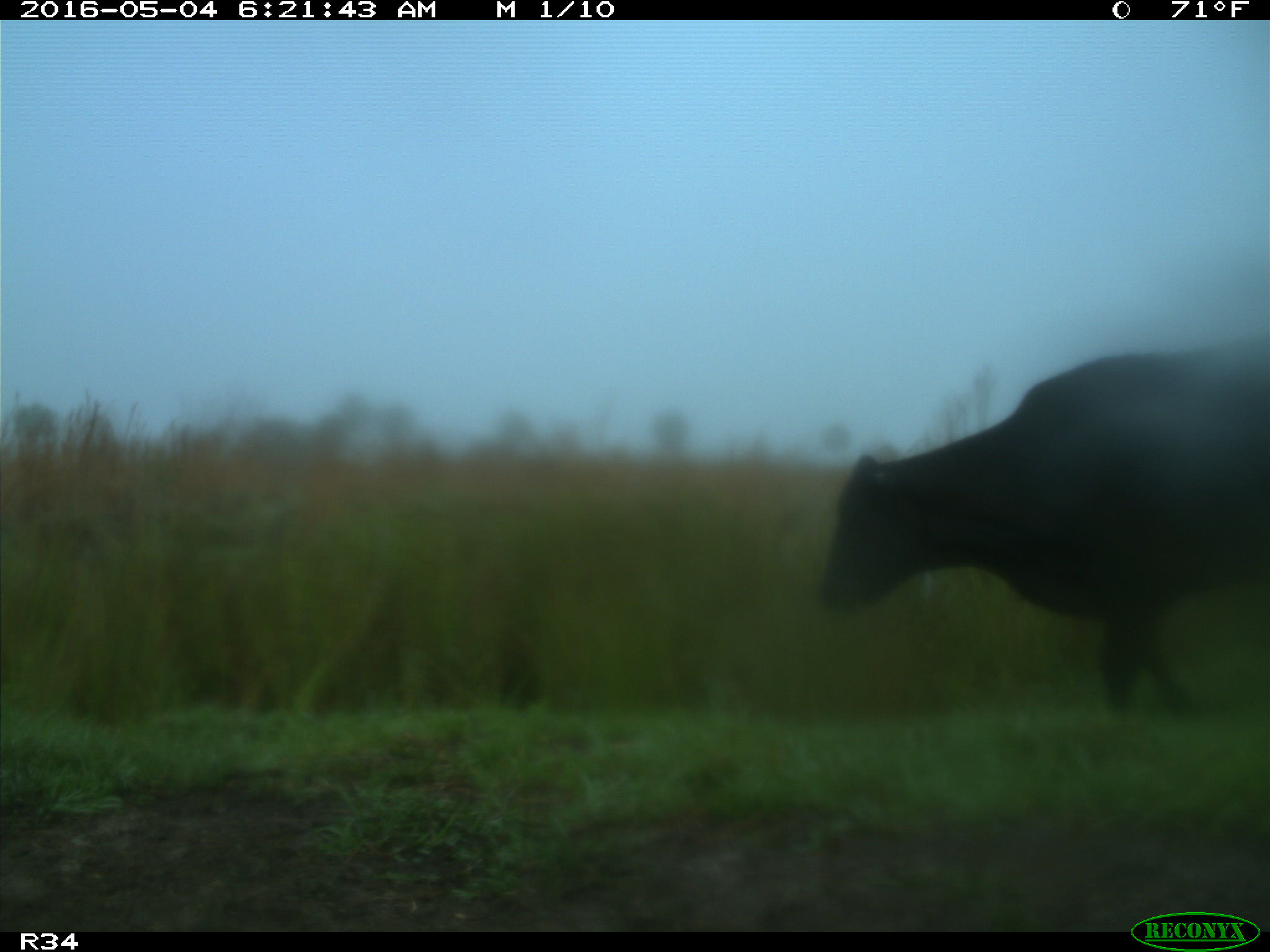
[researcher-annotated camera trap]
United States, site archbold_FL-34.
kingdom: Animalia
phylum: Chordata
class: Mammalia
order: Artiodactyla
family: Bovidae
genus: Bos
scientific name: Bos taurus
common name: domestic cow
Bos taurus (domestic cow).